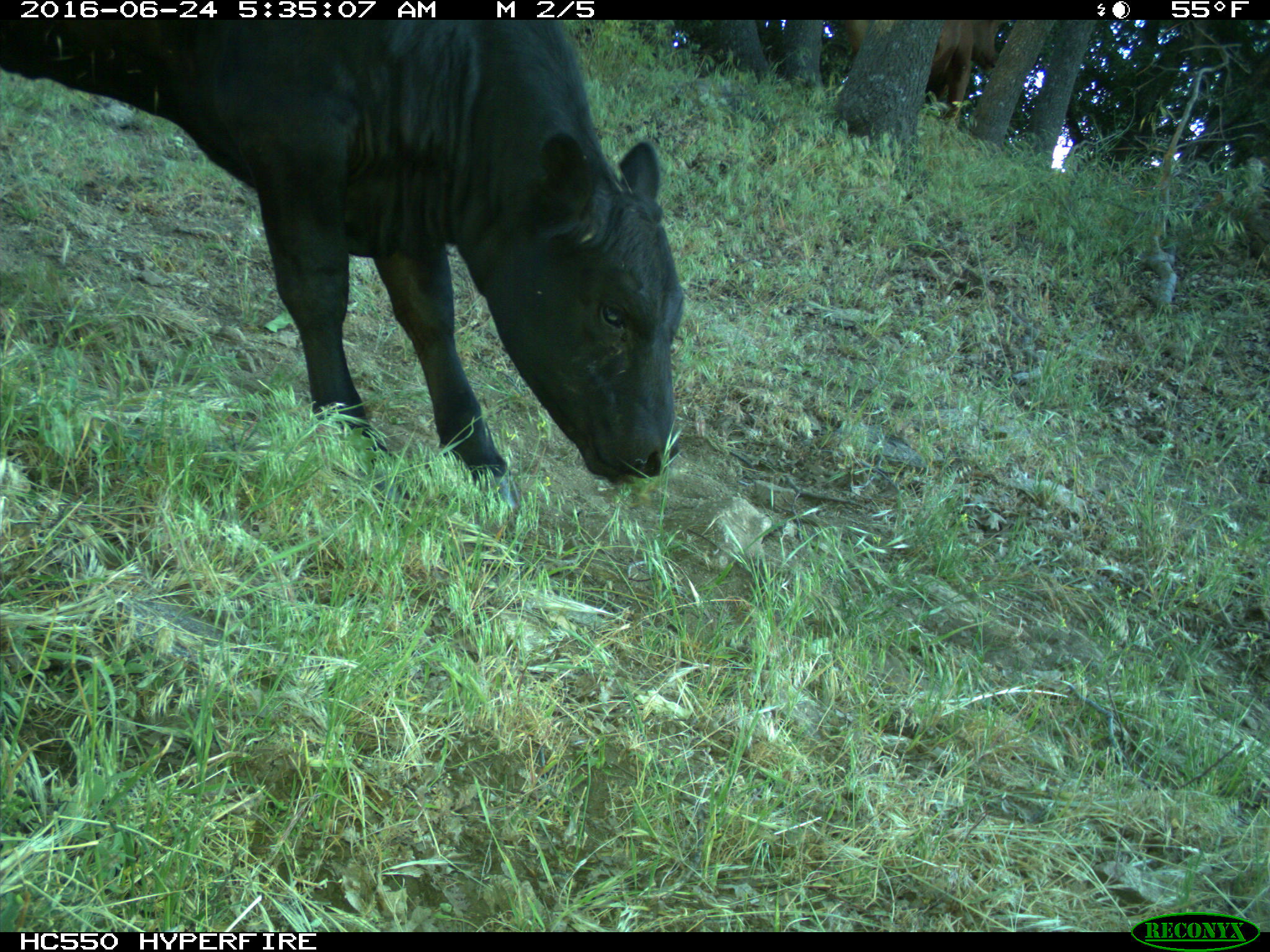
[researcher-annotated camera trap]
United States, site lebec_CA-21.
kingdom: Animalia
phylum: Chordata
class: Mammalia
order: Artiodactyla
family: Bovidae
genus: Bos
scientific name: Bos taurus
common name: domestic cow